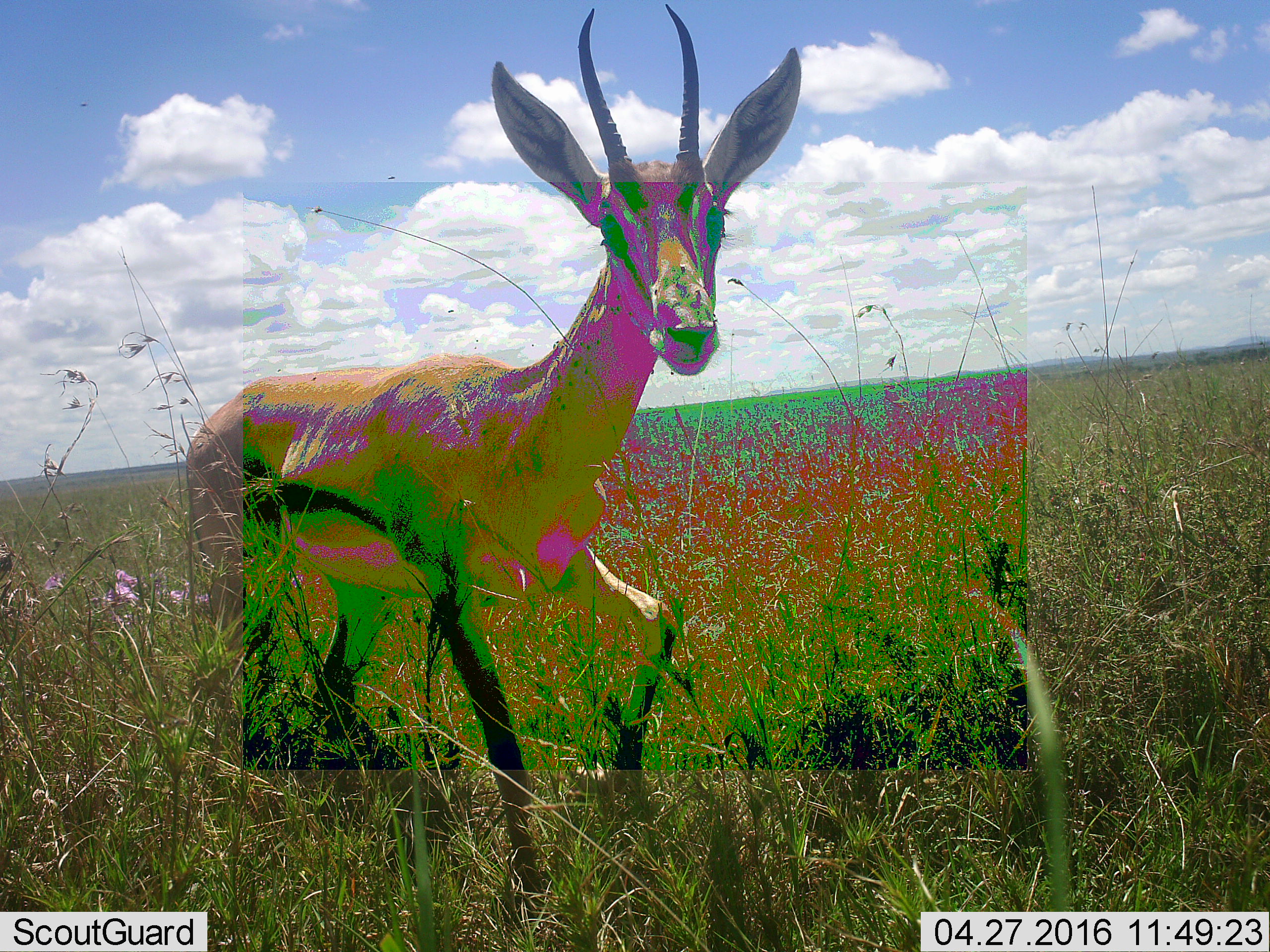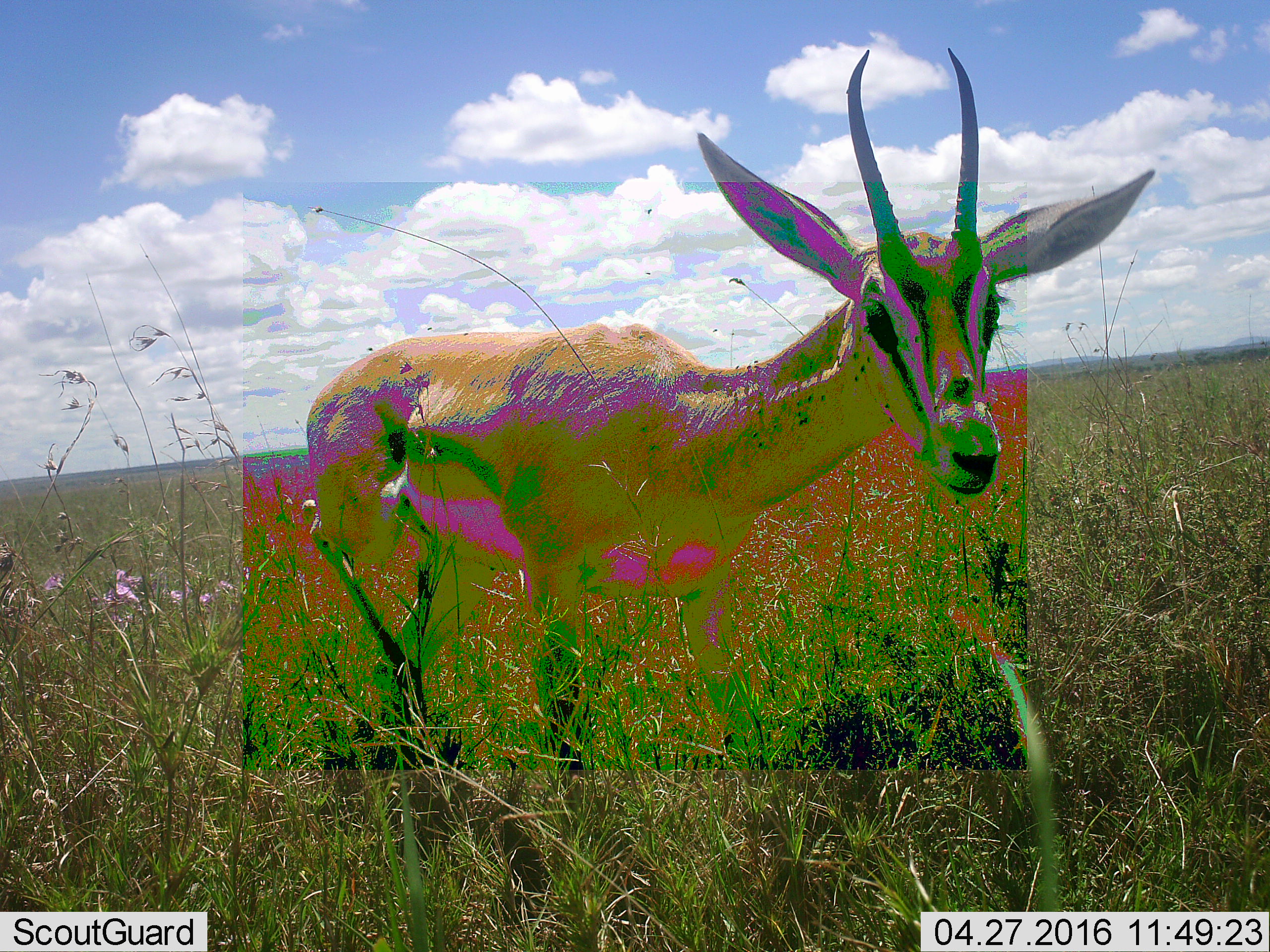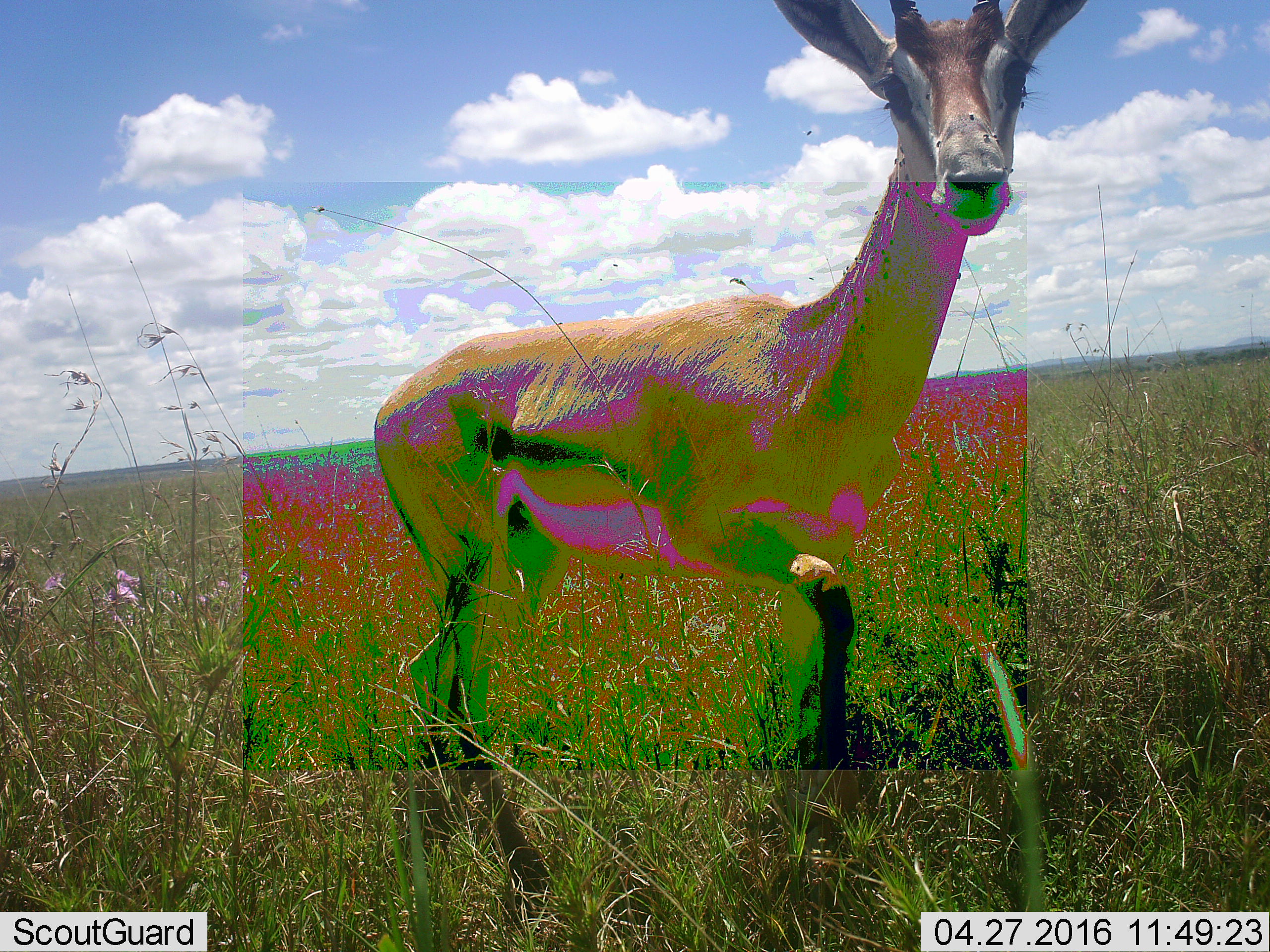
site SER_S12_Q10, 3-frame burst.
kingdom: Animalia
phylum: Chordata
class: Mammalia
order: Artiodactyla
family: Bovidae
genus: Eudorcas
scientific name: Eudorcas thomsonii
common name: thomson's gazelle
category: gazellethomsons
Gazellethomsons (thomson's gazelle) (Eudorcas thomsonii), count 1. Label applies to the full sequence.